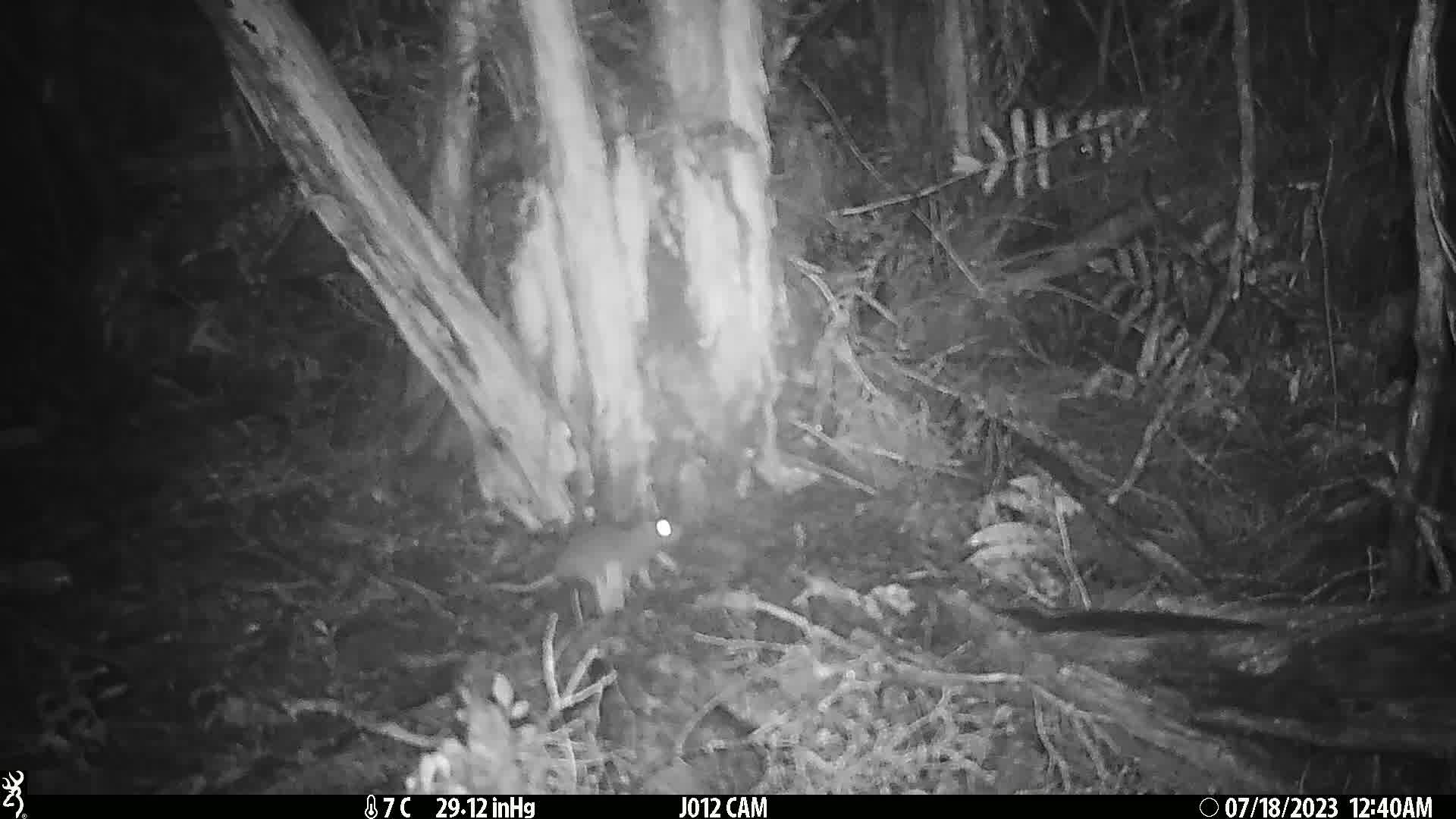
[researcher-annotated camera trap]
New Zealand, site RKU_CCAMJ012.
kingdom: Animalia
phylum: Chordata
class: Mammalia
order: Rodentia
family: Muridae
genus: Rattus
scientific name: Rattus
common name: rat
Rat (Rattus).